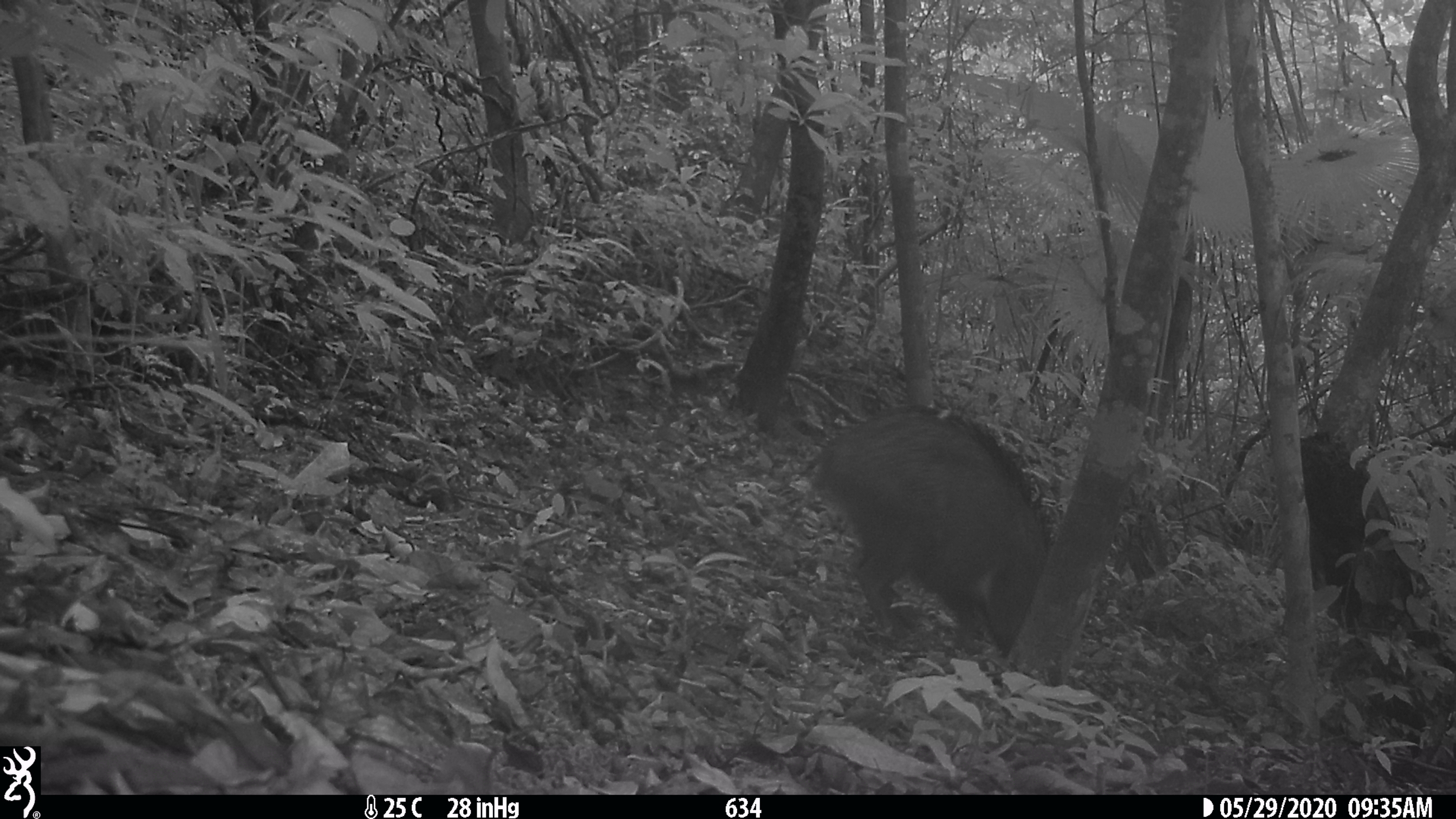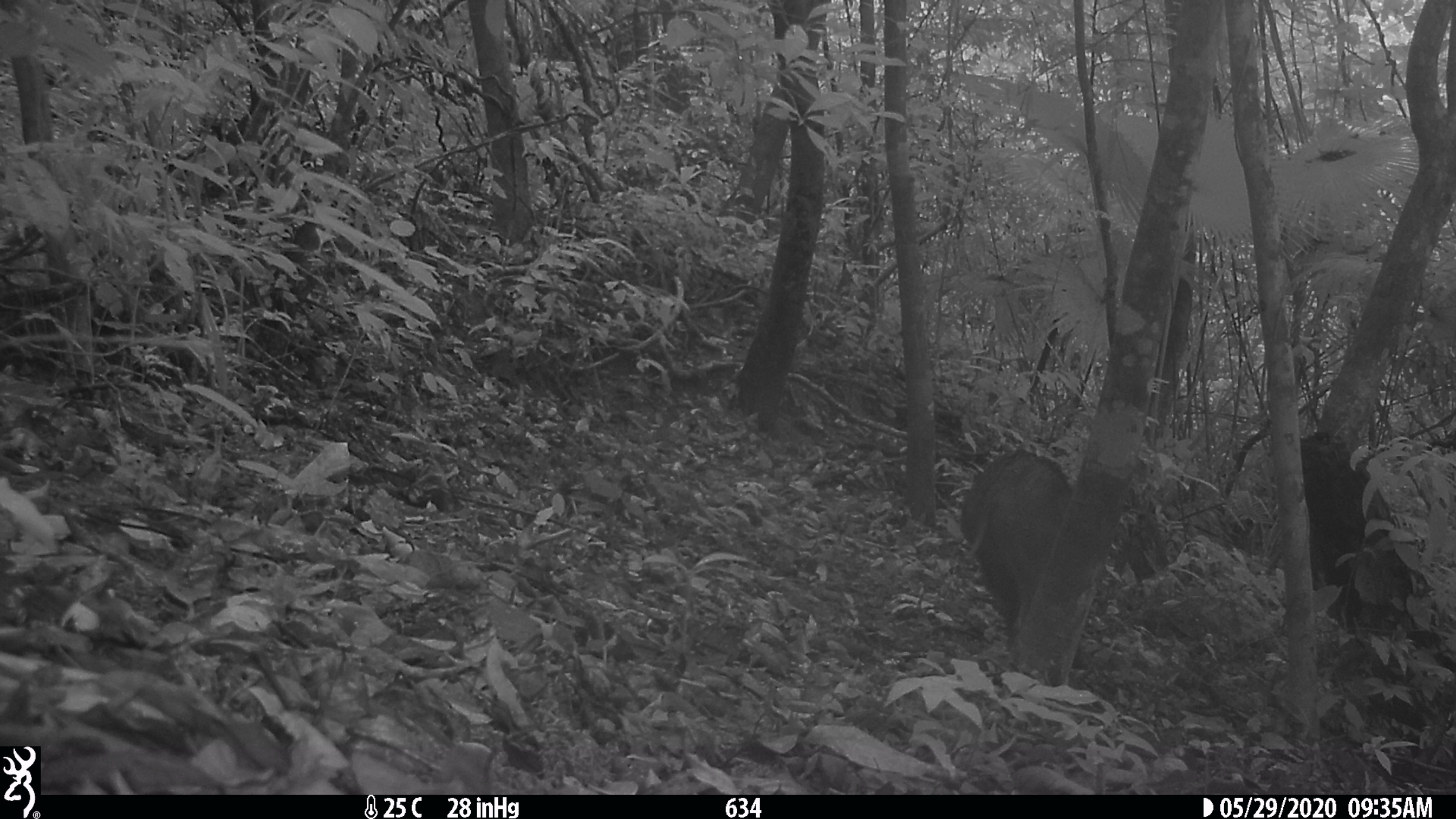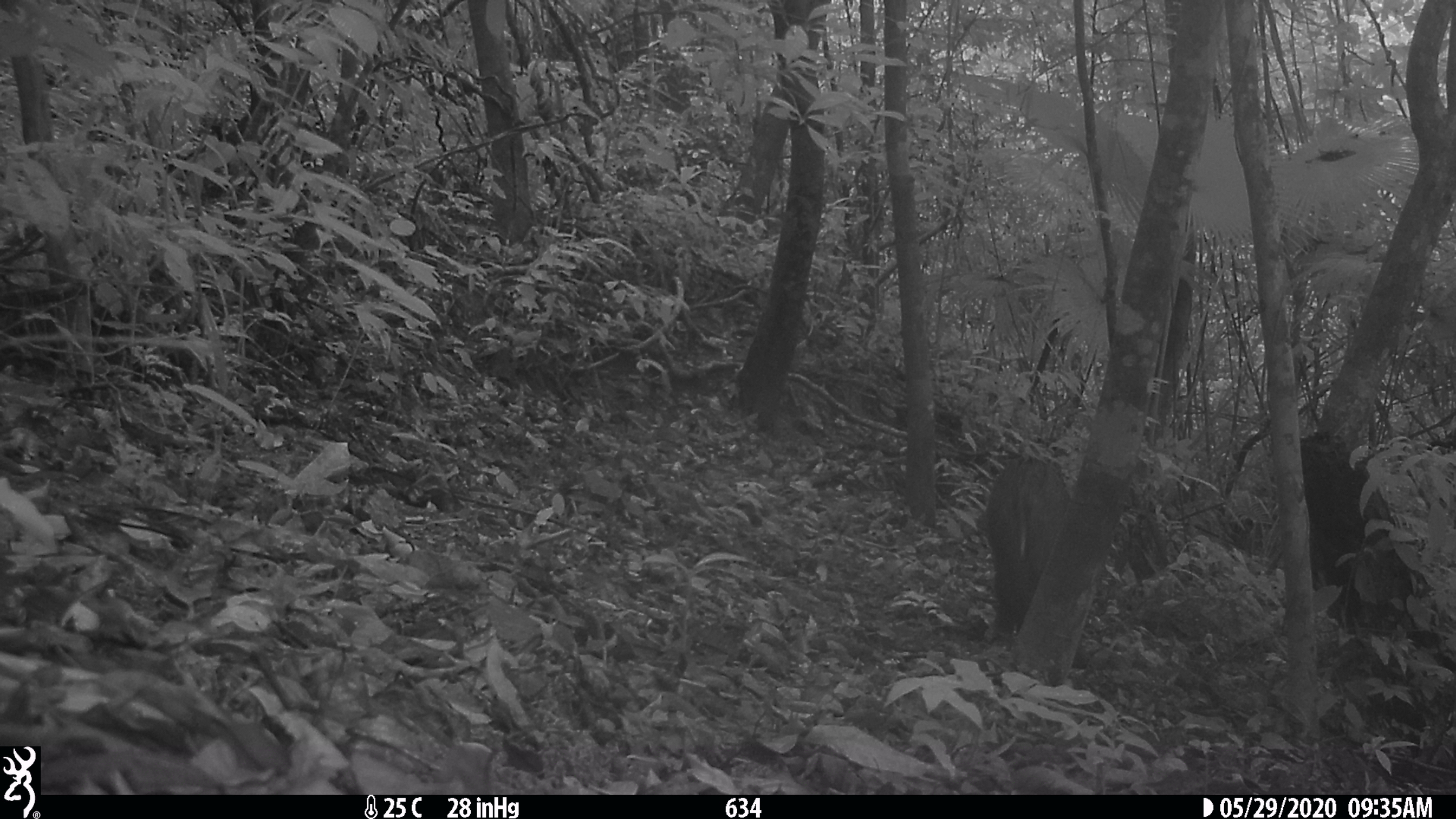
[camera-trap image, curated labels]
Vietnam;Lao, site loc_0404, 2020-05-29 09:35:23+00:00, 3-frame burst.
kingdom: Animalia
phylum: Chordata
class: Mammalia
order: Artiodactyla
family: Suidae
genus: Sus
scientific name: Sus scrofa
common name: eurasian wild pig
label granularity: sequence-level